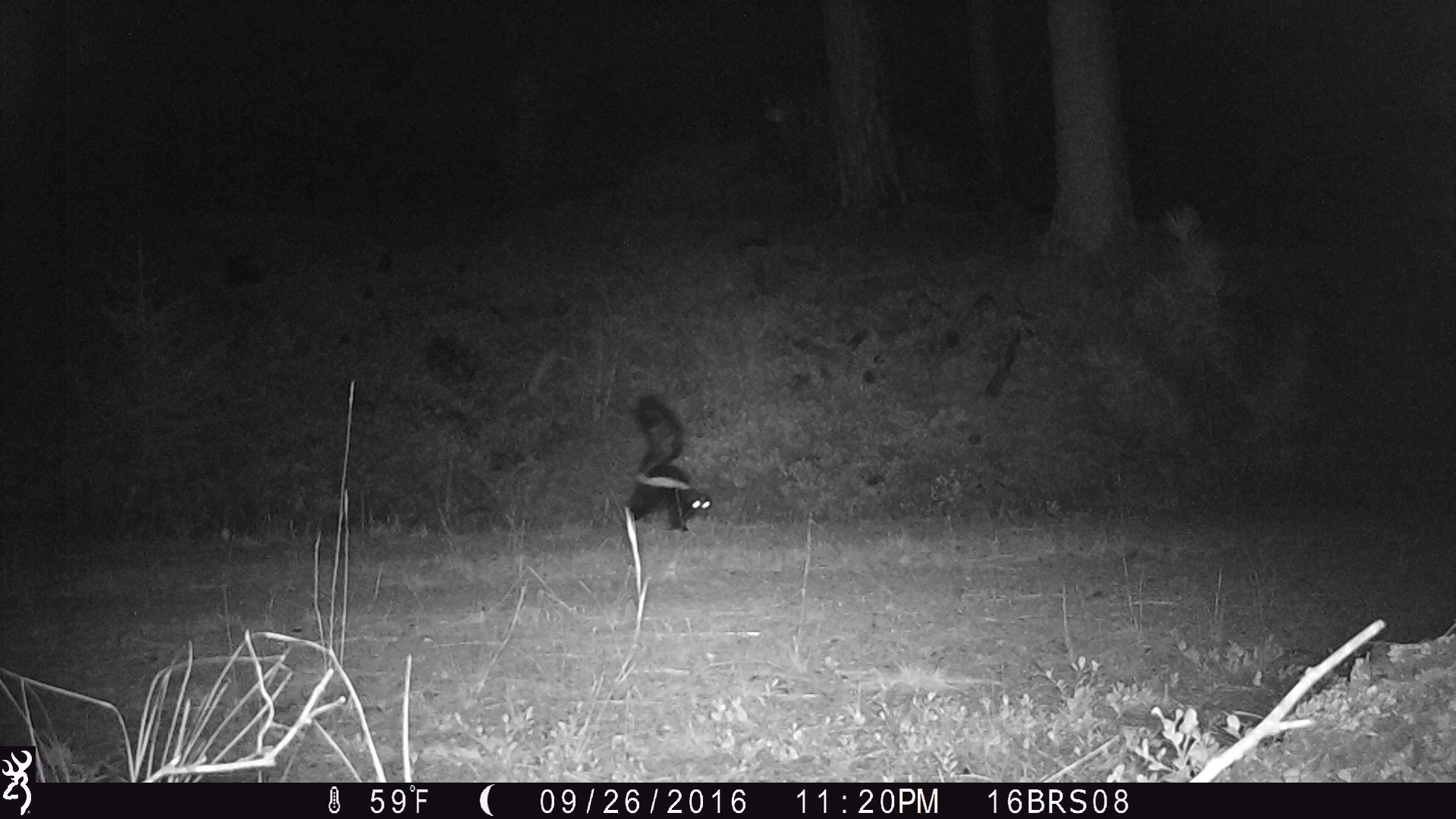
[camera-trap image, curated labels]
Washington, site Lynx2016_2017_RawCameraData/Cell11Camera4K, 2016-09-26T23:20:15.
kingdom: Animalia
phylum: Chordata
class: Mammalia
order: Carnivora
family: Mephitidae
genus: Mephitis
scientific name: Mephitis mephitis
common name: striped skunk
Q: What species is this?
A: Mephitis mephitis (striped skunk).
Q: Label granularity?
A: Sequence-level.